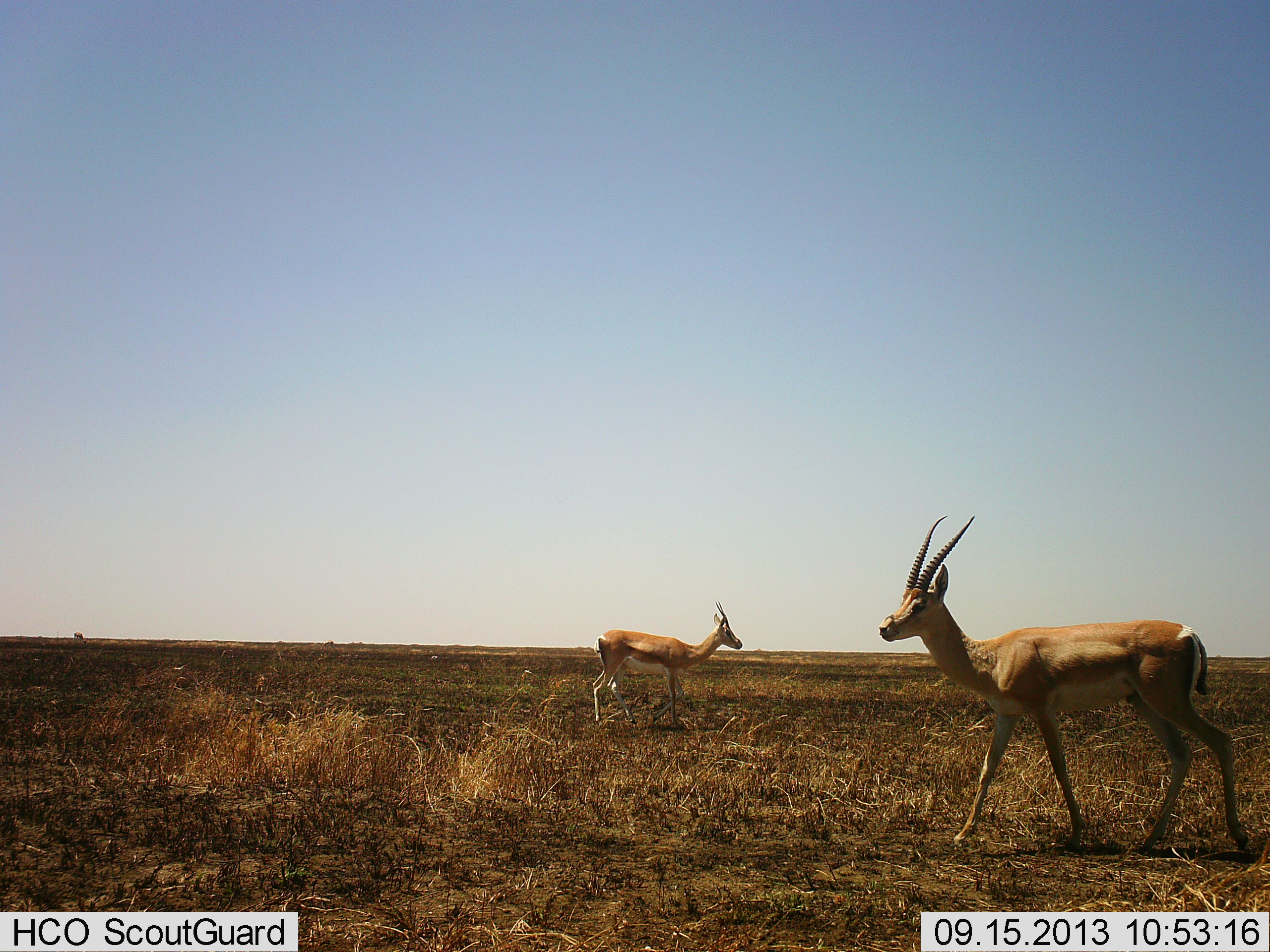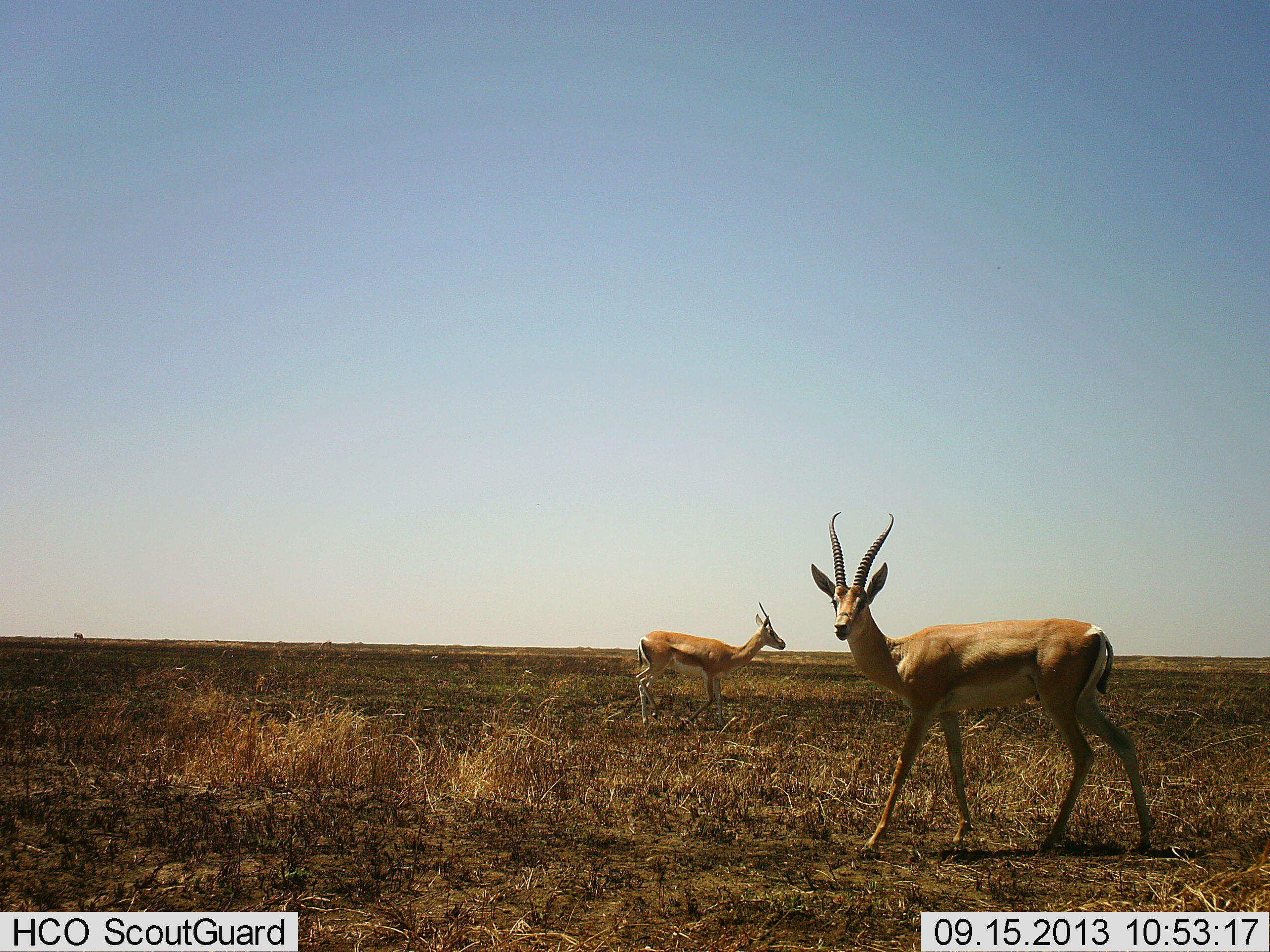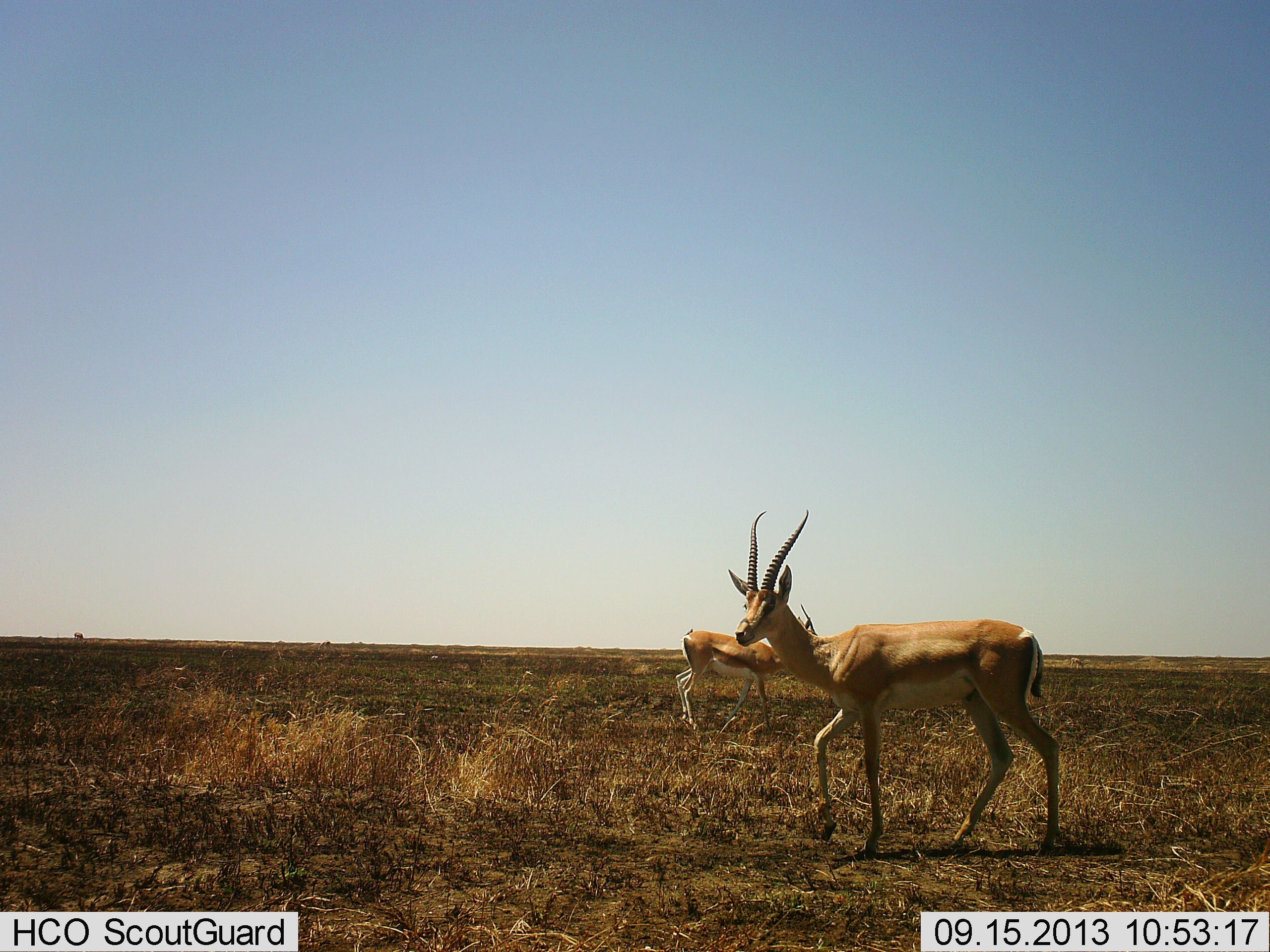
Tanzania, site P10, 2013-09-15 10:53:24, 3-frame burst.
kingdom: Animalia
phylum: Chordata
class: Mammalia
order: Artiodactyla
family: Bovidae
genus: Nanger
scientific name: Nanger granti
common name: grant's gazelle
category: gazellegrants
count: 2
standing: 34%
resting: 0%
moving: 72%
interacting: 0%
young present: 0%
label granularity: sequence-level